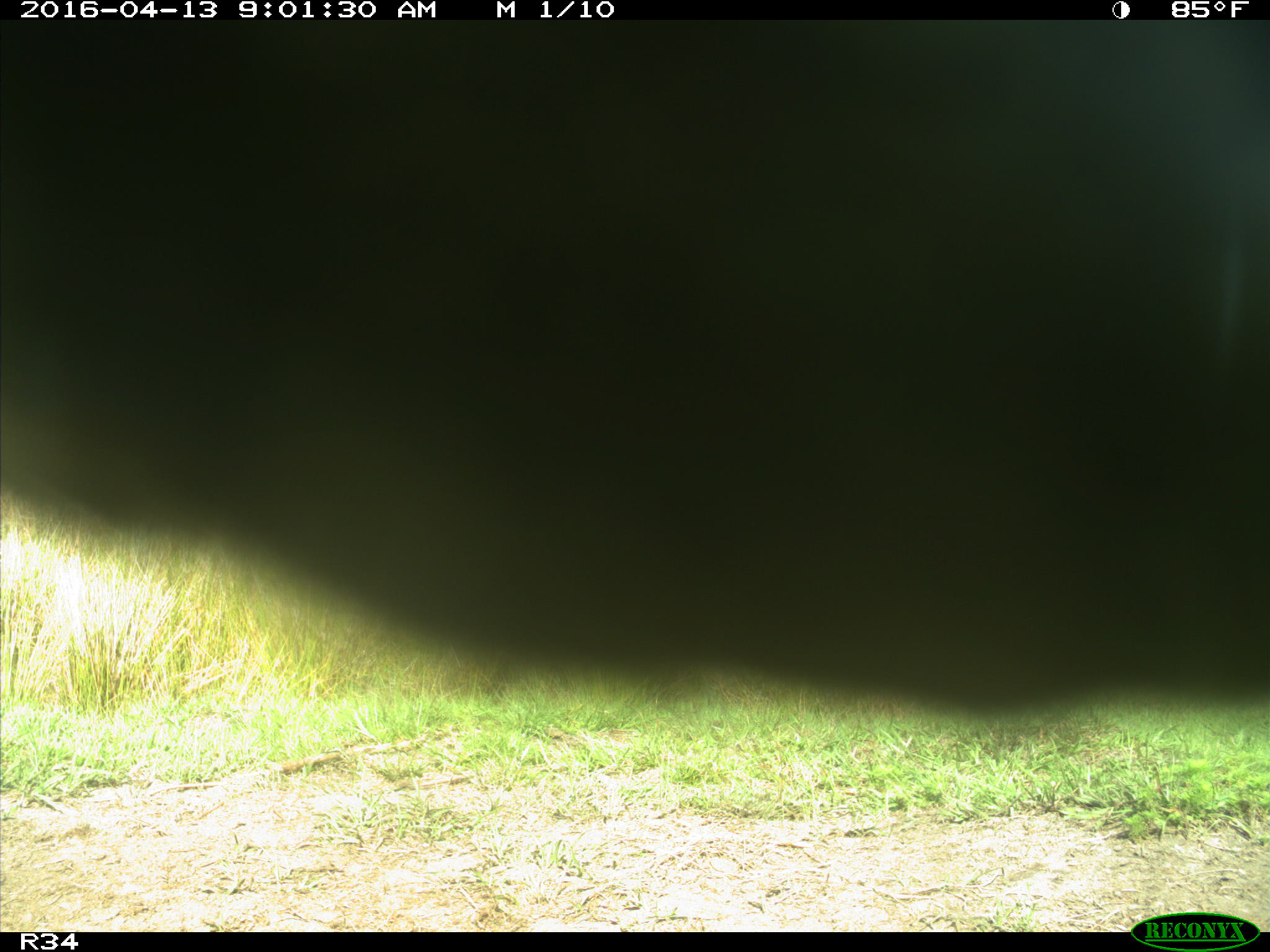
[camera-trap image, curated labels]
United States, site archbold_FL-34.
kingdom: Animalia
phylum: Chordata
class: Mammalia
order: Artiodactyla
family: Bovidae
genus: Bos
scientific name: Bos taurus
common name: domestic cow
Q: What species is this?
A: Bos taurus (domestic cow).